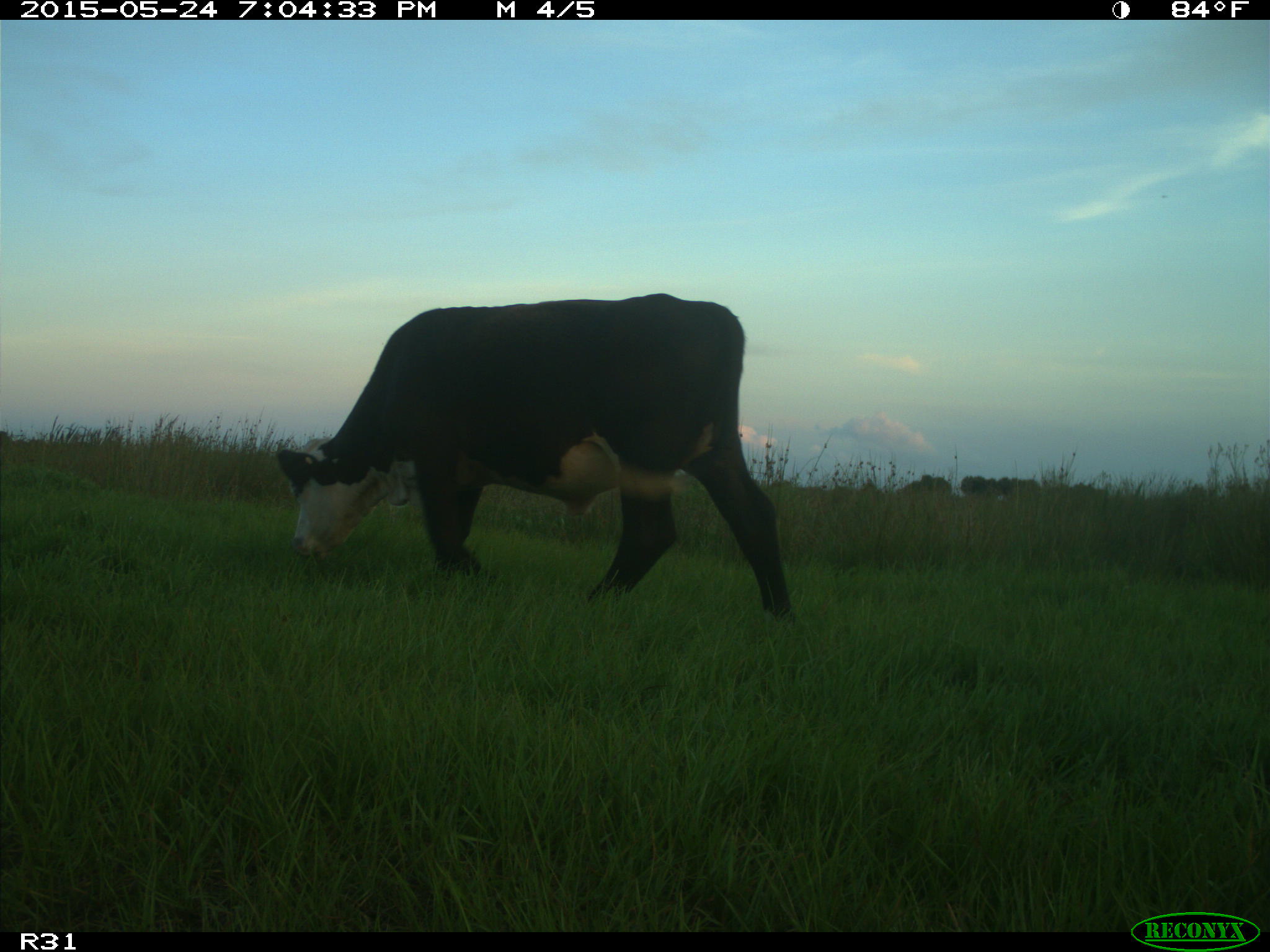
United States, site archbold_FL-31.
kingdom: Animalia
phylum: Chordata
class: Mammalia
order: Artiodactyla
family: Bovidae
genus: Bos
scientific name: Bos taurus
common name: domestic cow